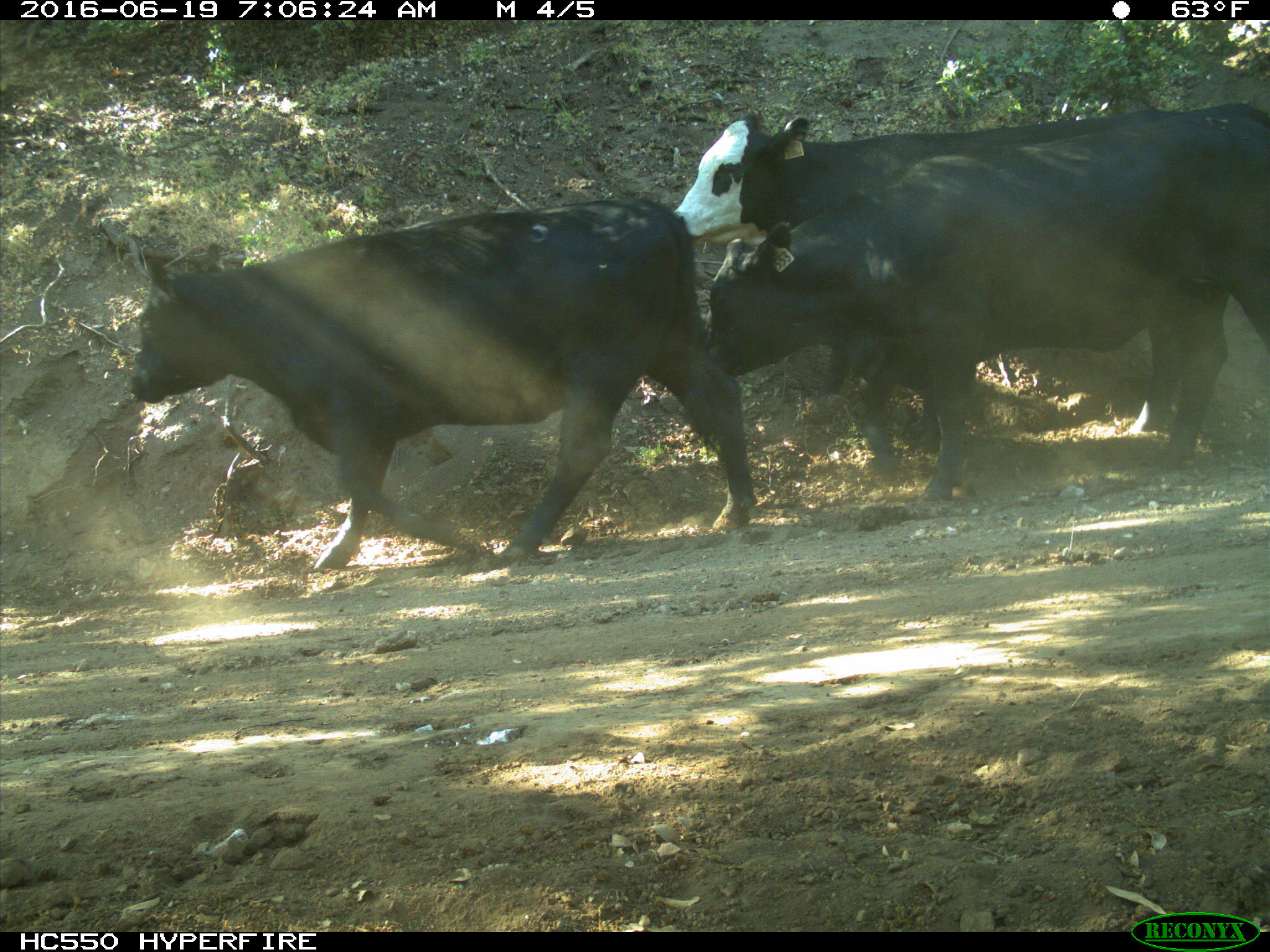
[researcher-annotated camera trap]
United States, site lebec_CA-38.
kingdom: Animalia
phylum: Chordata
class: Mammalia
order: Artiodactyla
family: Bovidae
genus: Bos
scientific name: Bos taurus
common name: domestic cow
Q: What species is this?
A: Bos taurus (domestic cow).